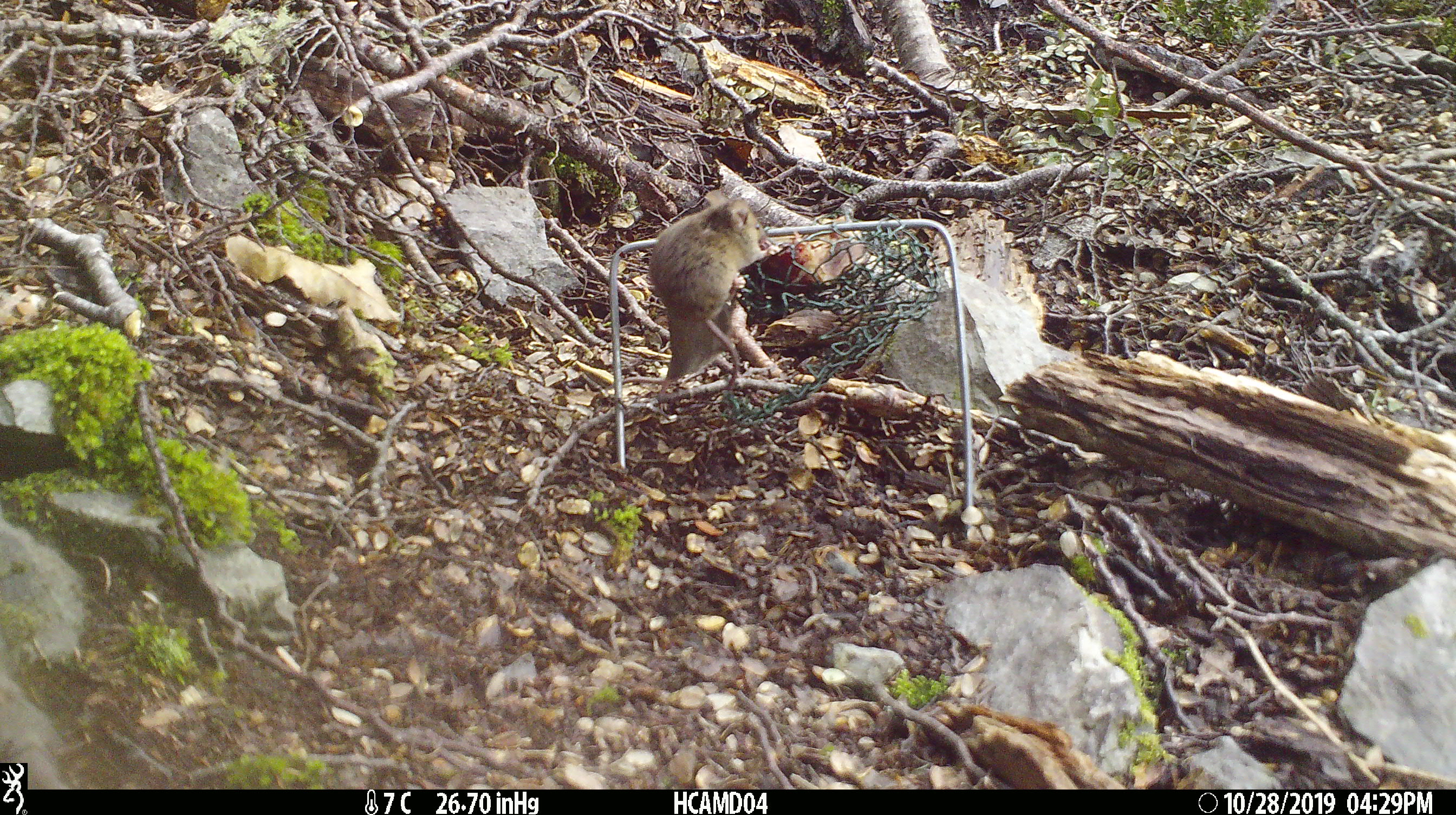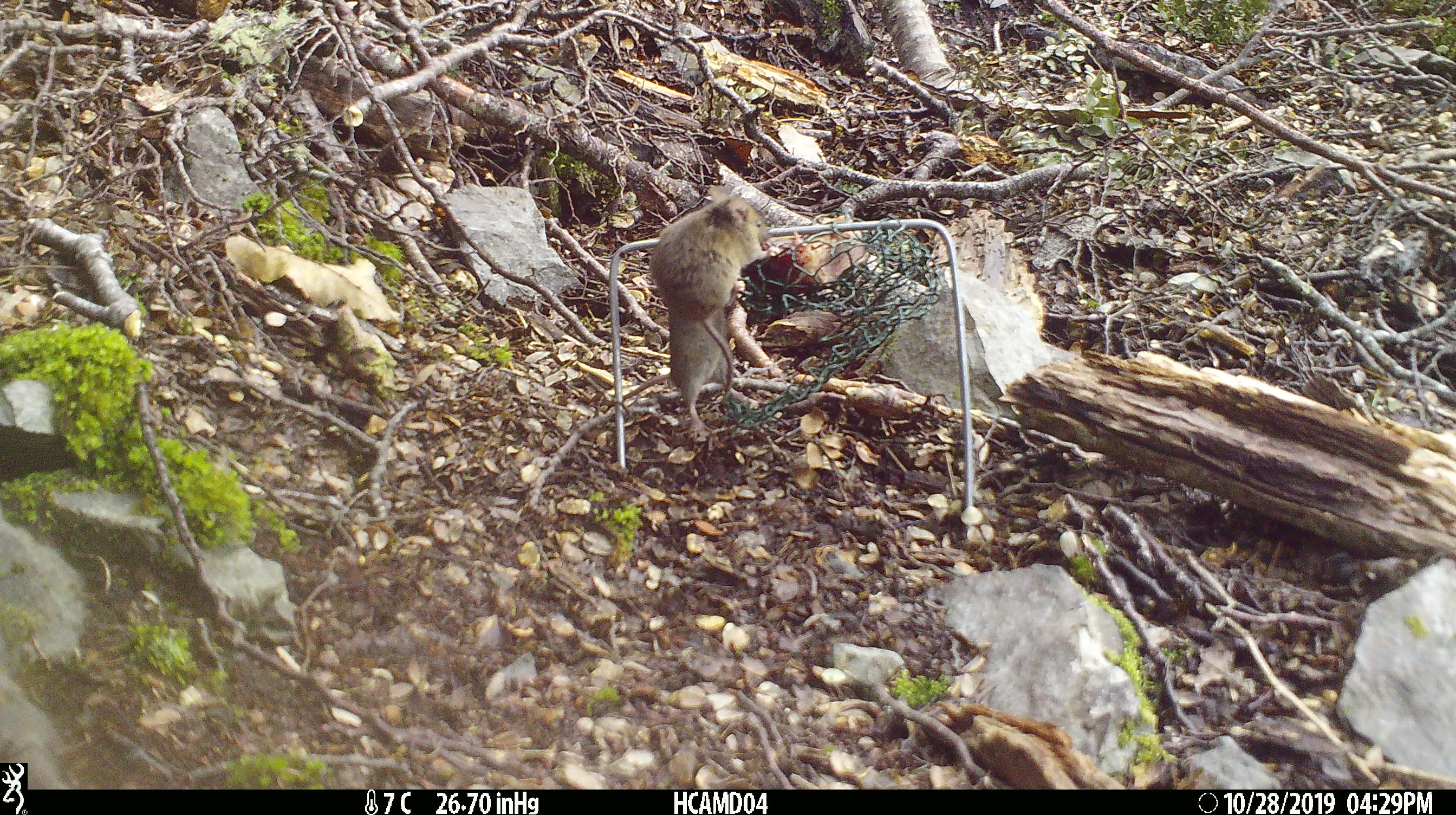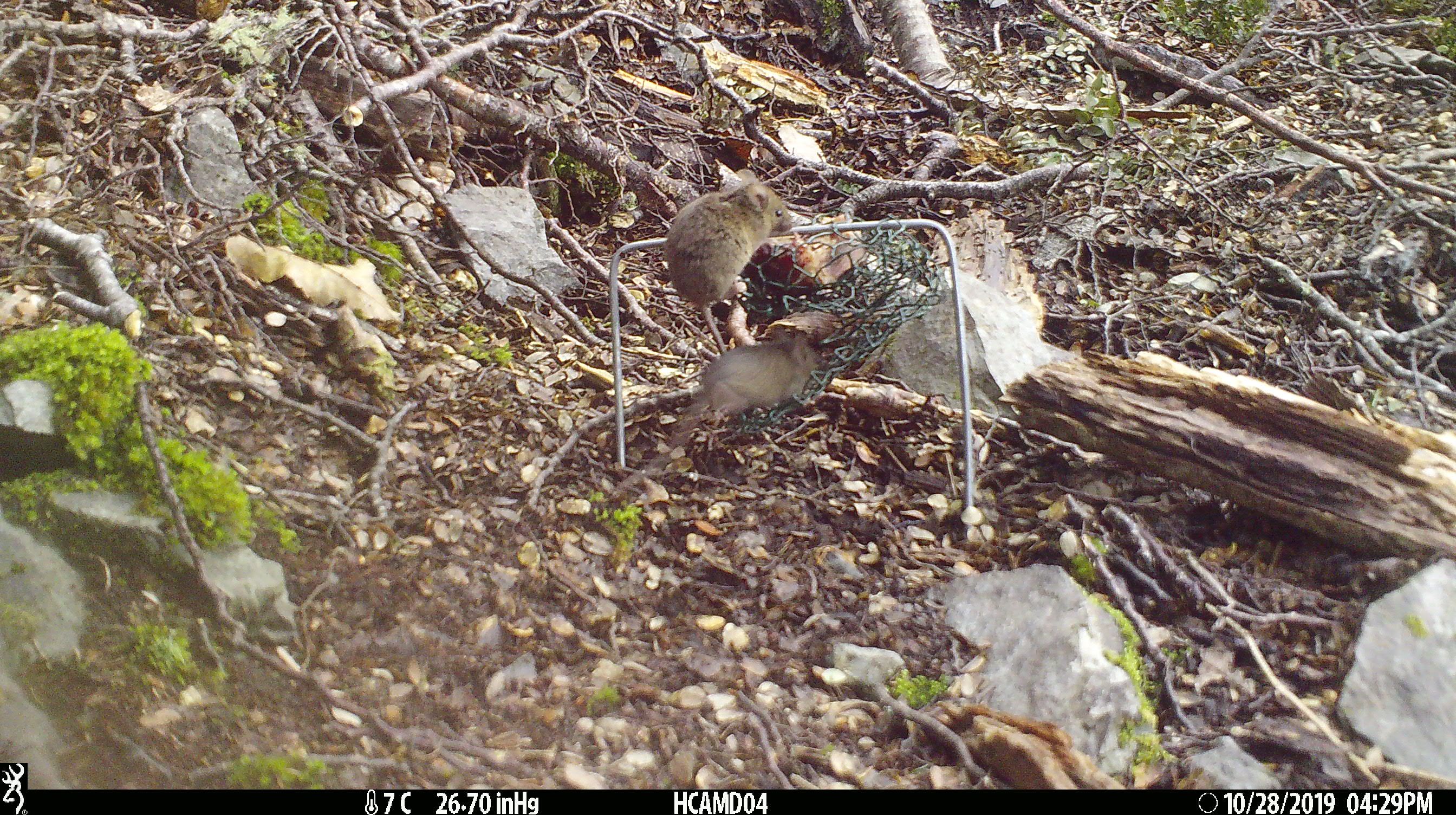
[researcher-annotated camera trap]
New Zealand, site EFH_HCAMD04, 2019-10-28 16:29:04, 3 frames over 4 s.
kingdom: Animalia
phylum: Chordata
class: Mammalia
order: Rodentia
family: Muridae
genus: Mus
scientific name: Mus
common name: mouse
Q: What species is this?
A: Mouse (Mus).